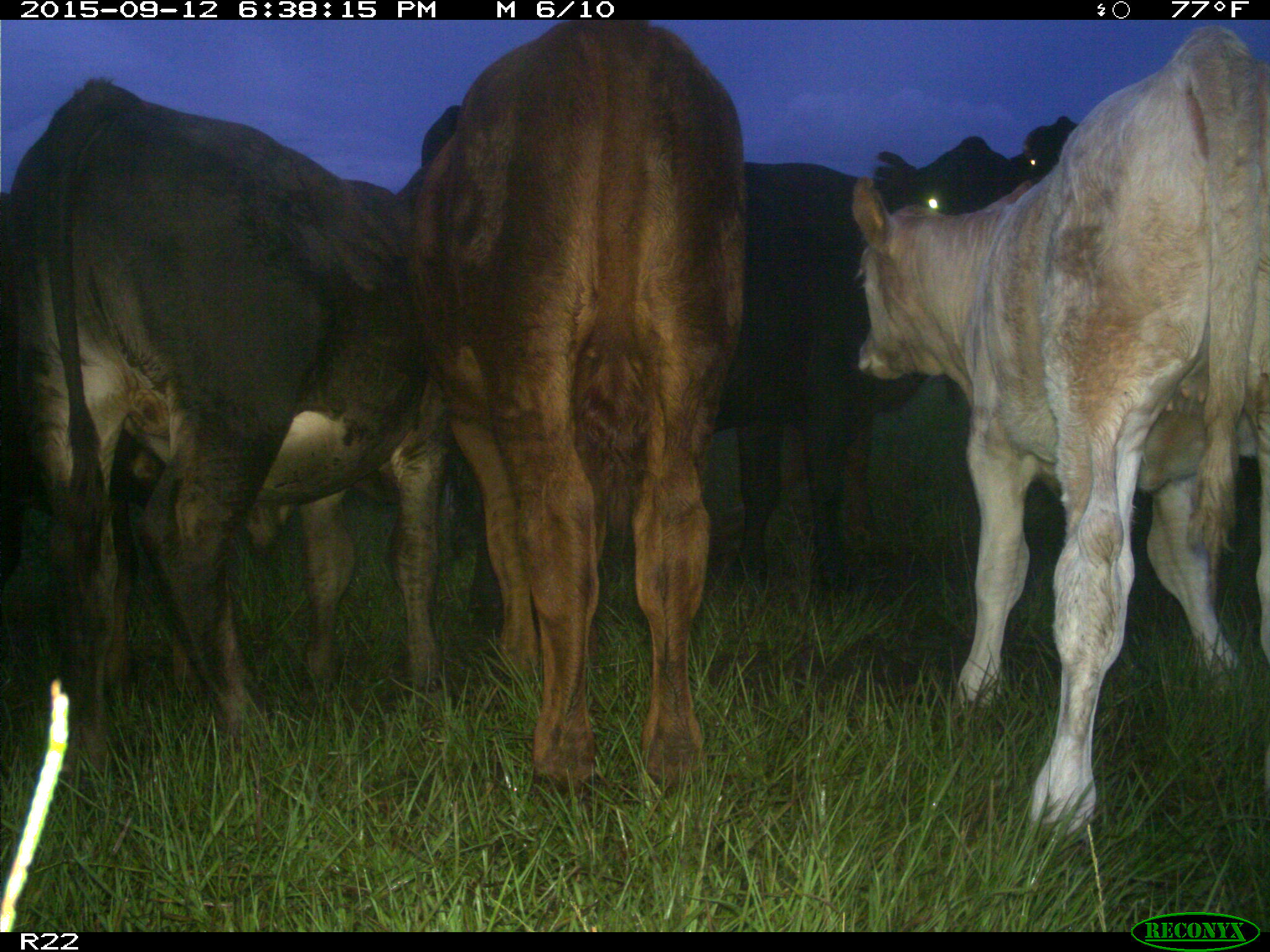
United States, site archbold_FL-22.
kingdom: Animalia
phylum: Chordata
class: Mammalia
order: Artiodactyla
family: Bovidae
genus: Bos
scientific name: Bos taurus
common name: domestic cow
Bos taurus (domestic cow).